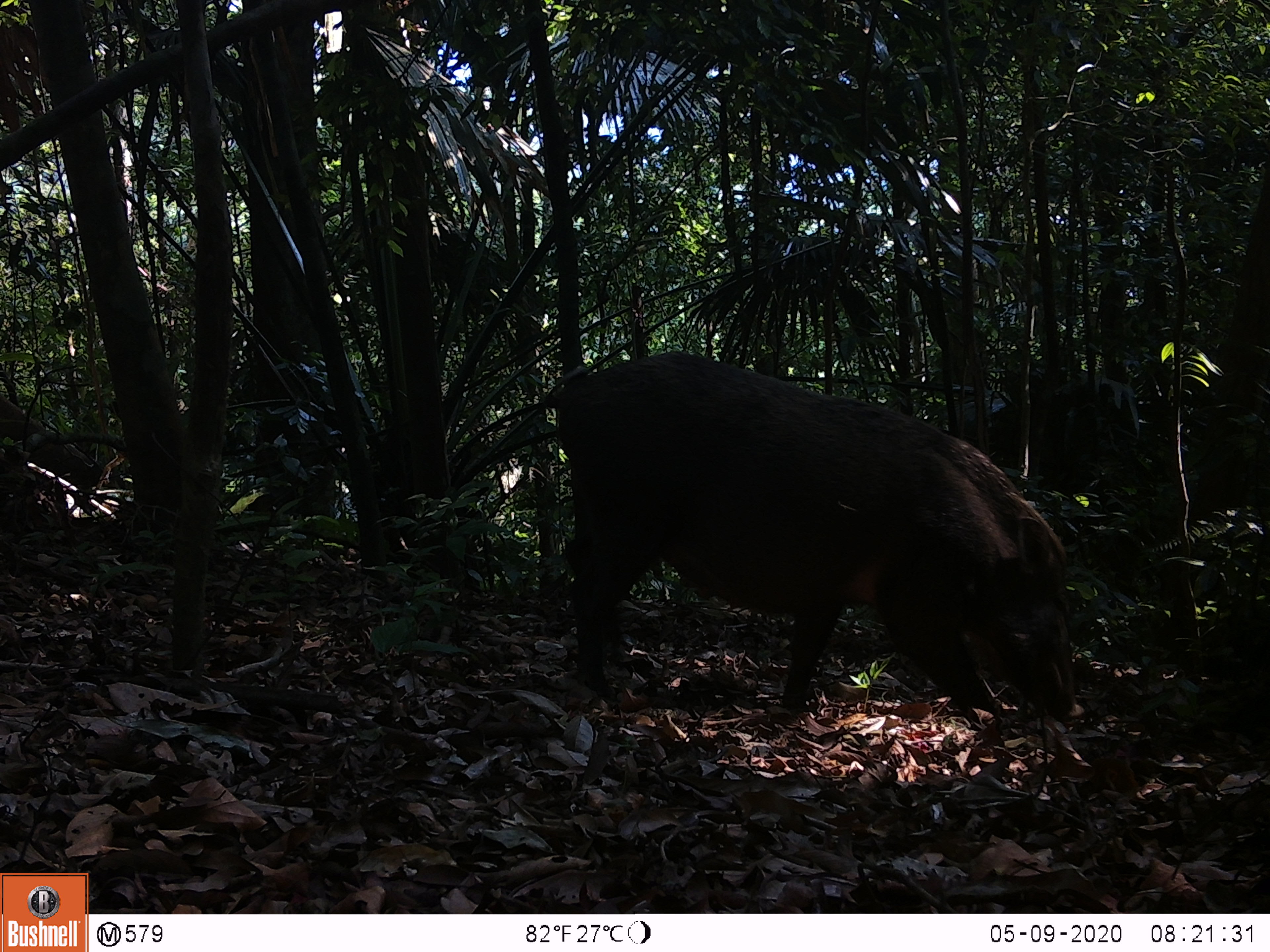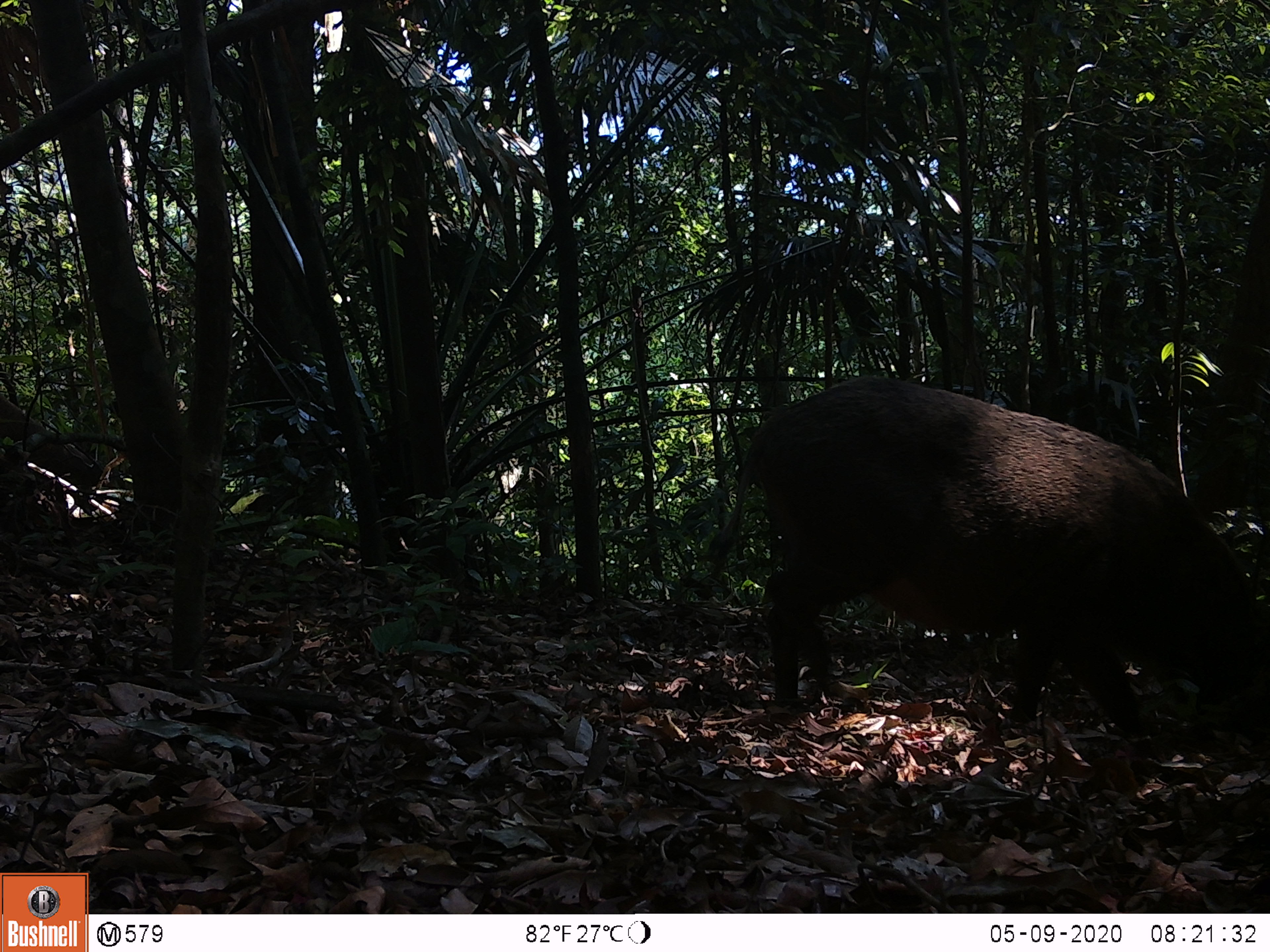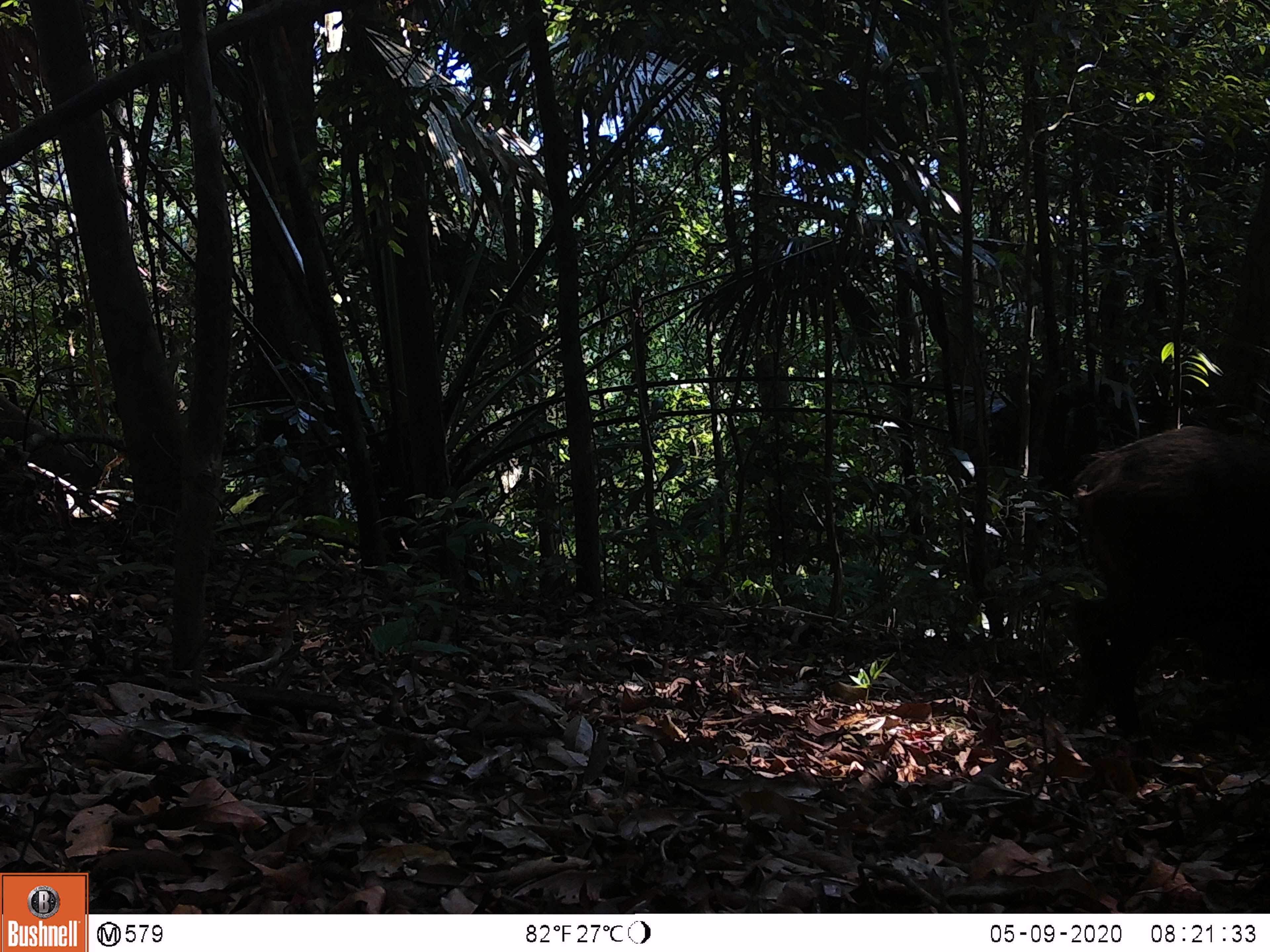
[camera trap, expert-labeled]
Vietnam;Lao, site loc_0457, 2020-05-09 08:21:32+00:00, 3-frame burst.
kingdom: Animalia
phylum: Chordata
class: Mammalia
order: Artiodactyla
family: Suidae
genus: Sus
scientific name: Sus scrofa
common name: eurasian wild pig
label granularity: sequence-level